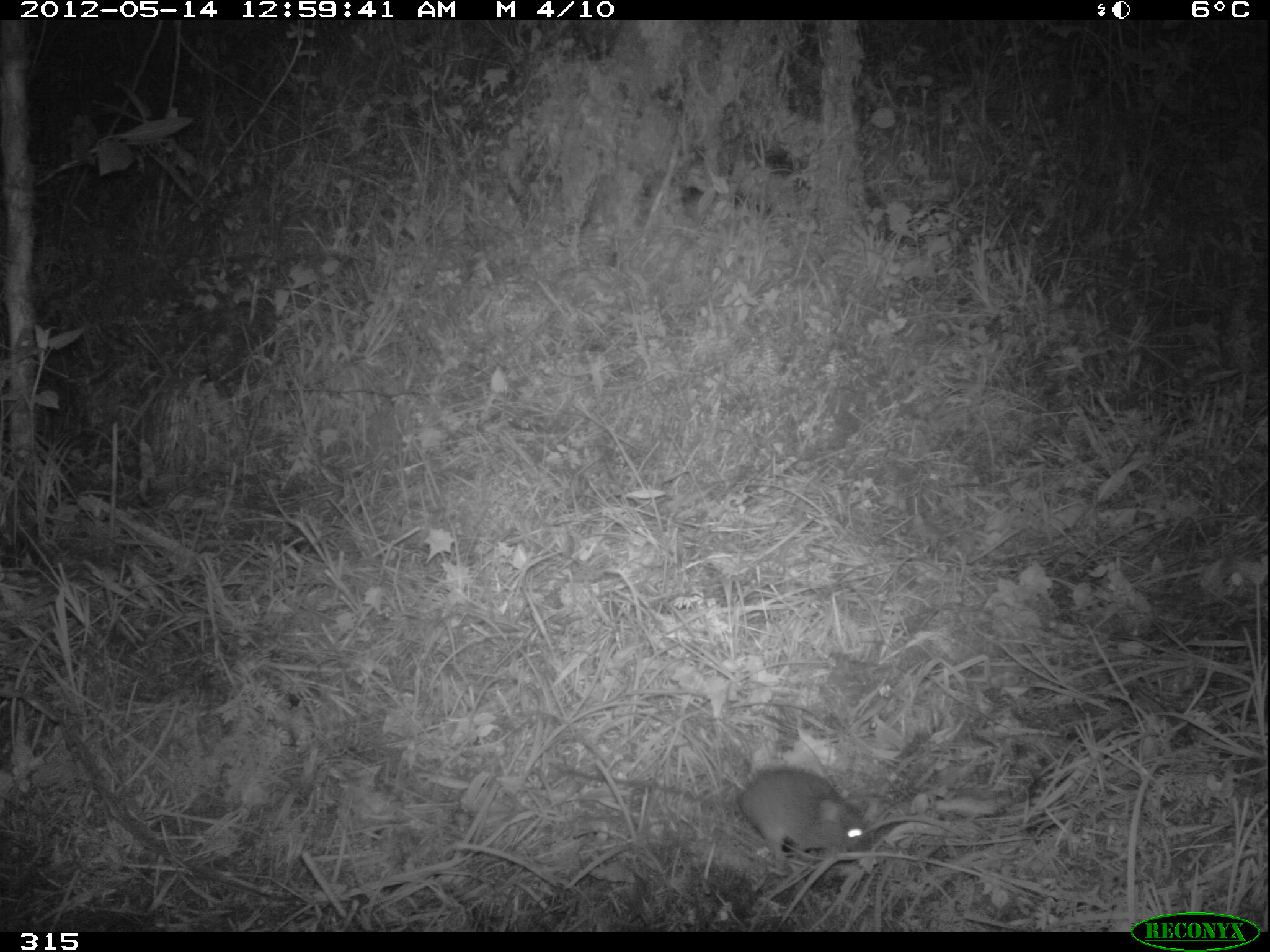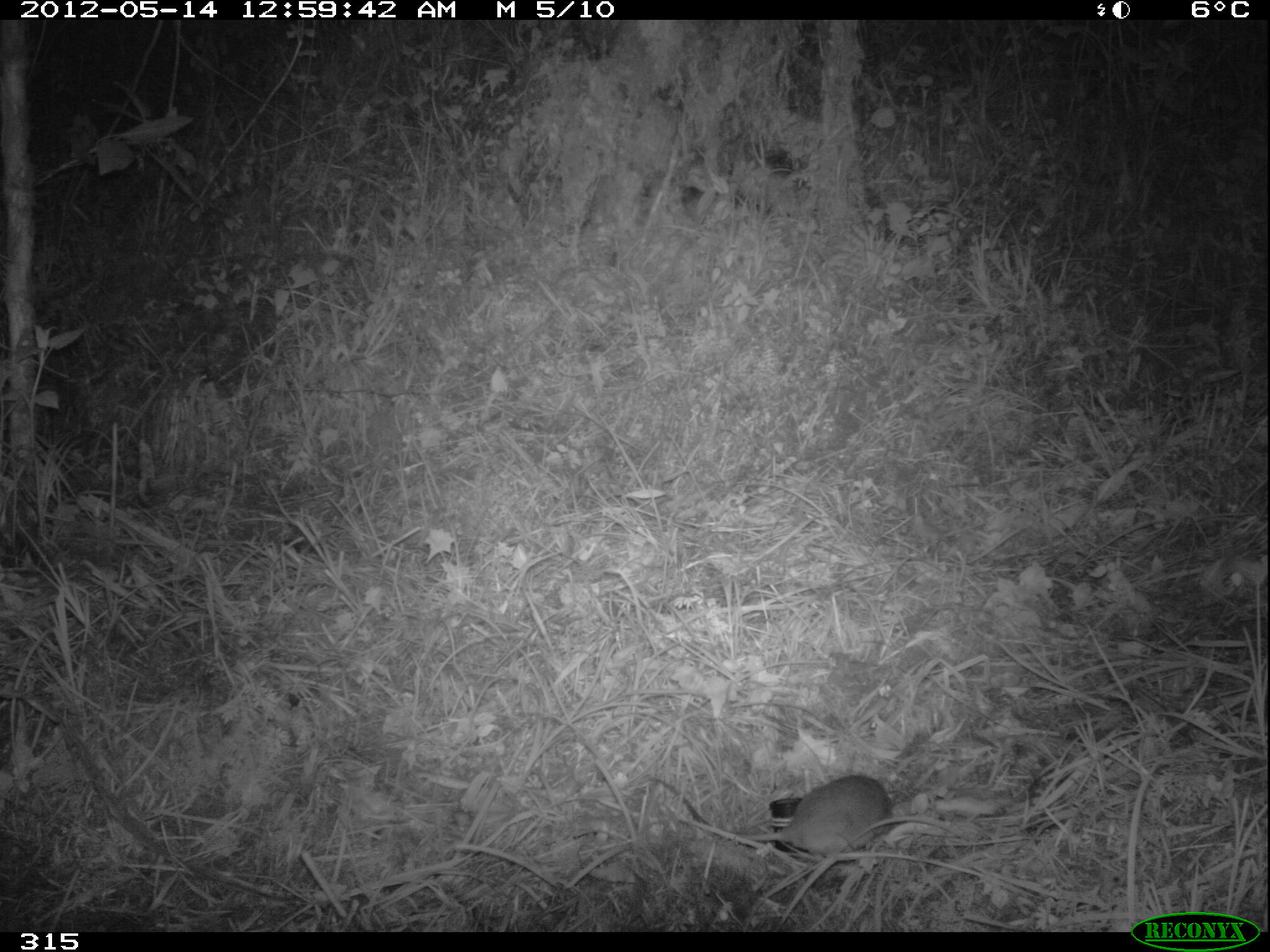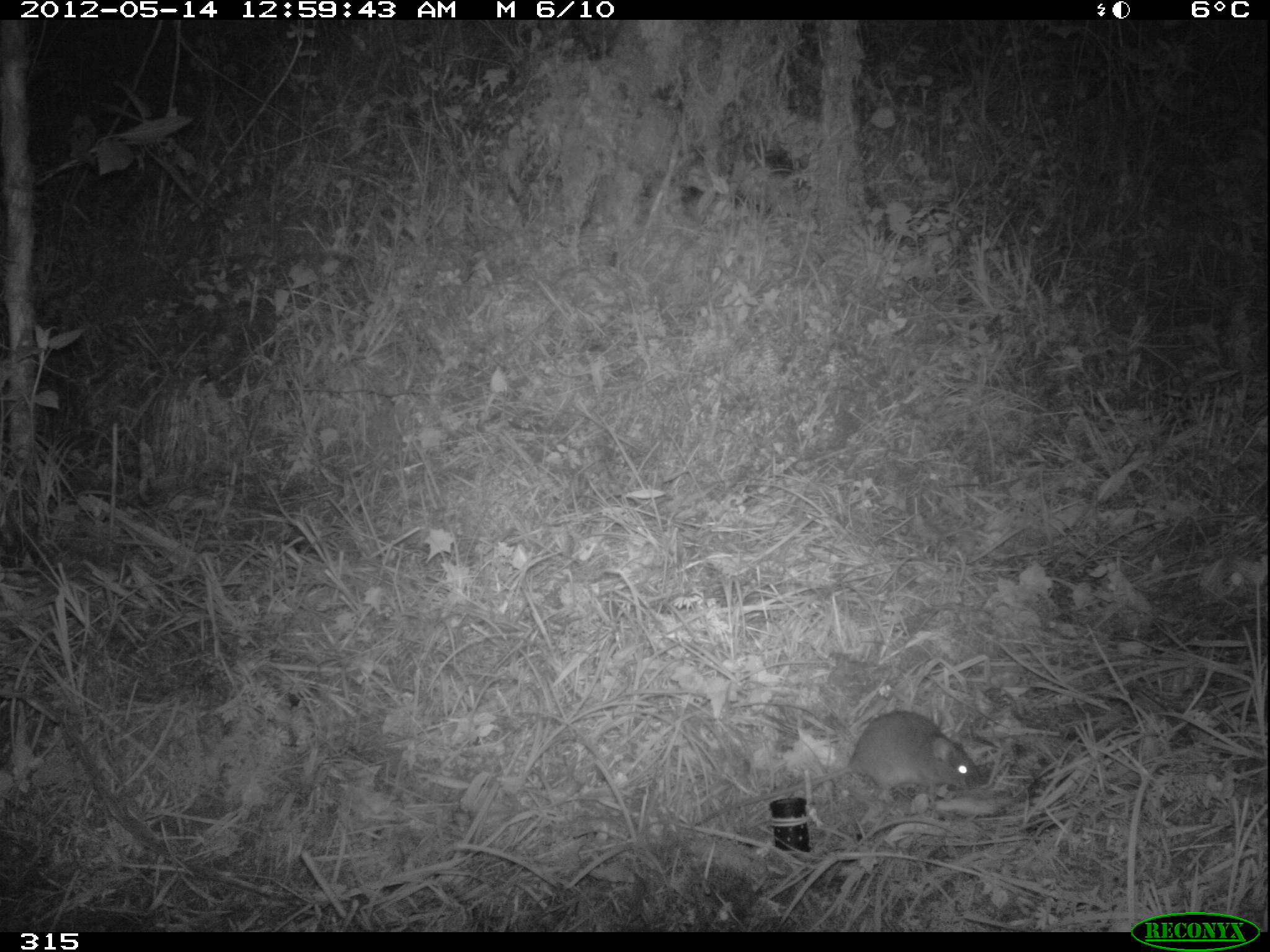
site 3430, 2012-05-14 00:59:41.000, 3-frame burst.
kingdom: Animalia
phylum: Chordata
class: Mammalia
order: Rodentia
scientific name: Rodentia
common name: rodents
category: unknown rodent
Unknown rodent (rodents) (Rodentia).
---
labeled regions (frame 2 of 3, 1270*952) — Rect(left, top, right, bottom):
unknown rodent: Rect(647, 775, 893, 856)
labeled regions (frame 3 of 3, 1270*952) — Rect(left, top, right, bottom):
unknown rodent: Rect(693, 710, 981, 828)